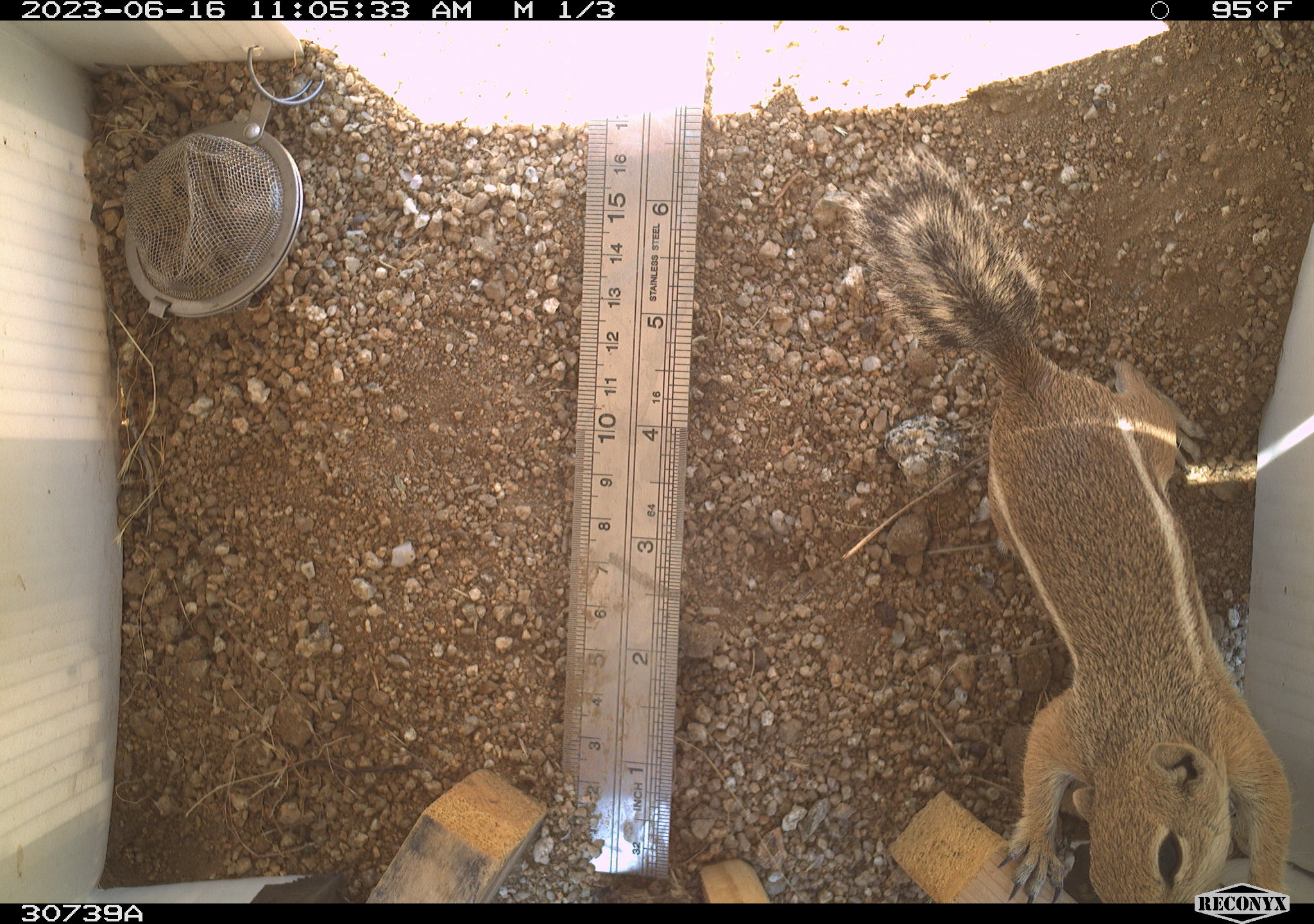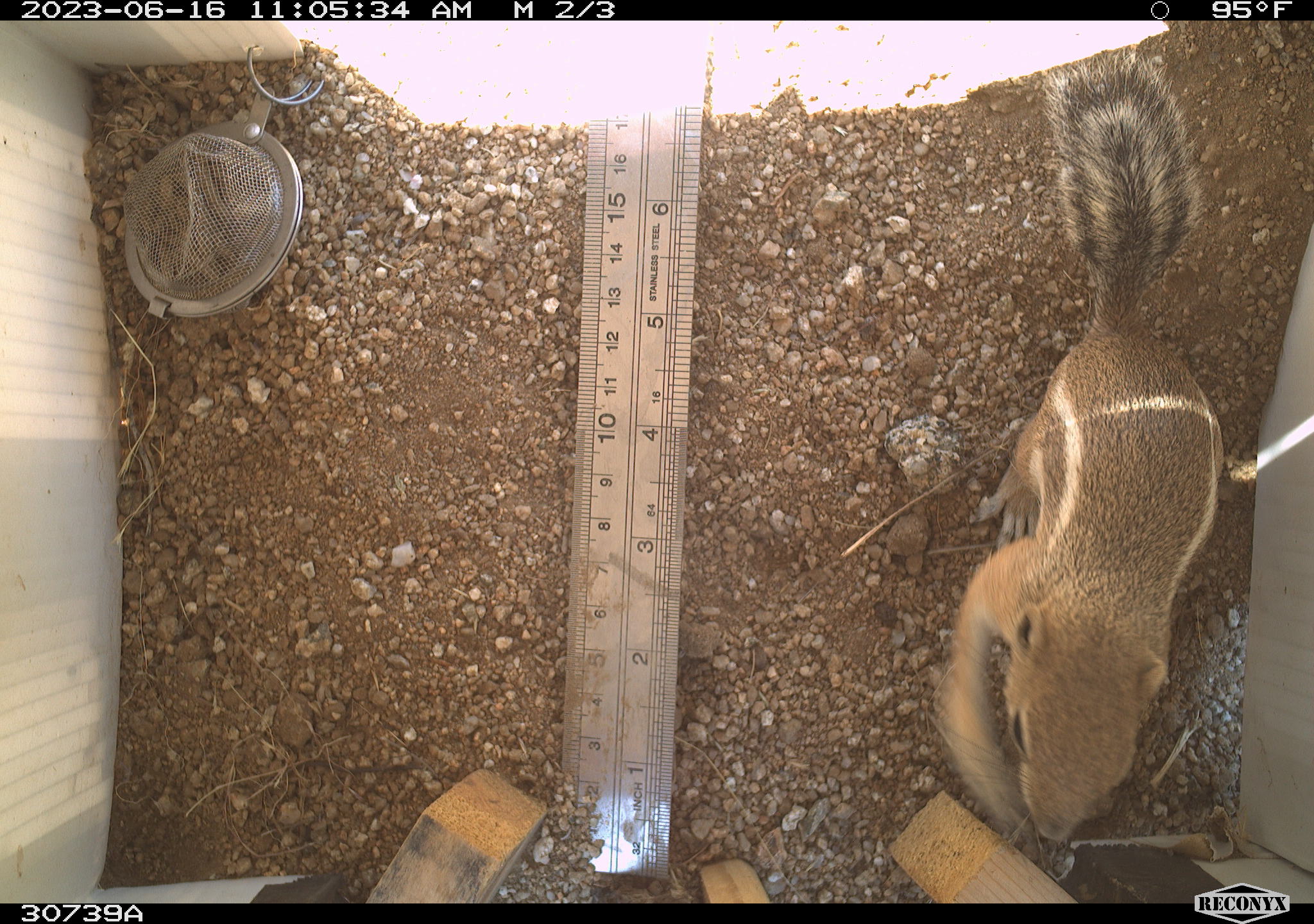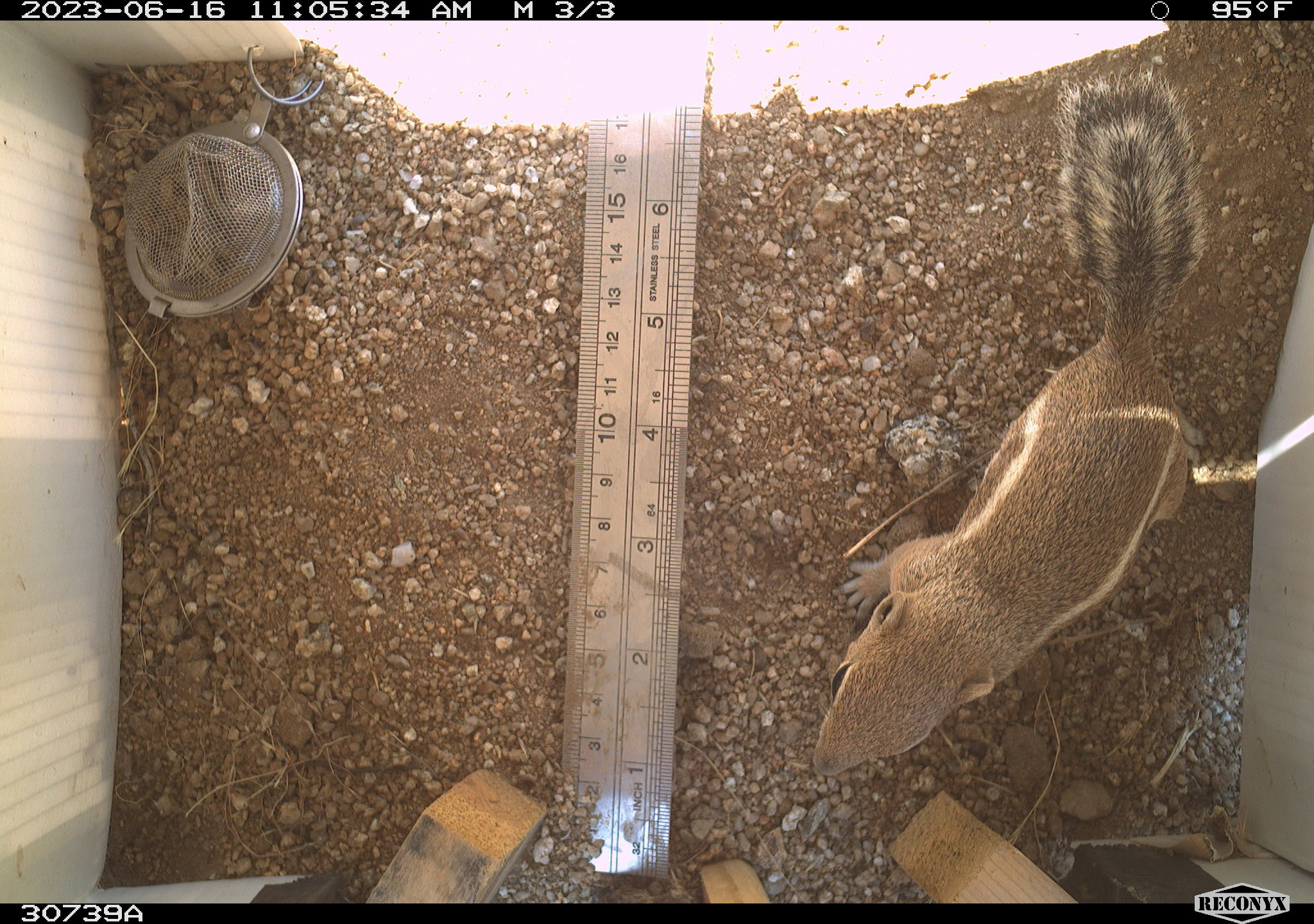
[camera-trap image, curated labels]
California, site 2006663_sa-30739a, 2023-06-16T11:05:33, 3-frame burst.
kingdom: Animalia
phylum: Chordata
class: Mammalia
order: Rodentia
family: Sciuridae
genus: Ammospermophilus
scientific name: Ammospermophilus leucurus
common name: white-tailed antelope squirrel